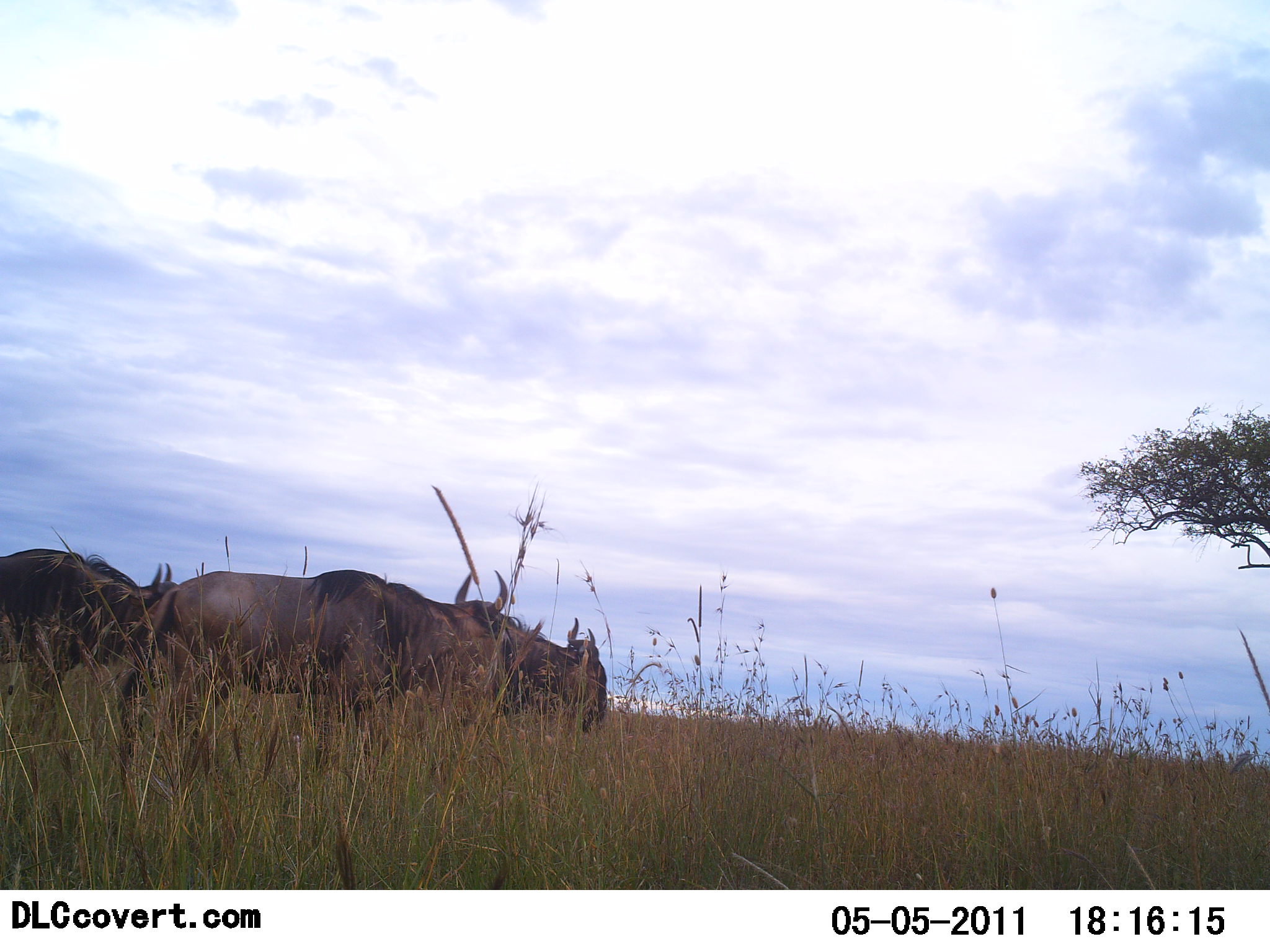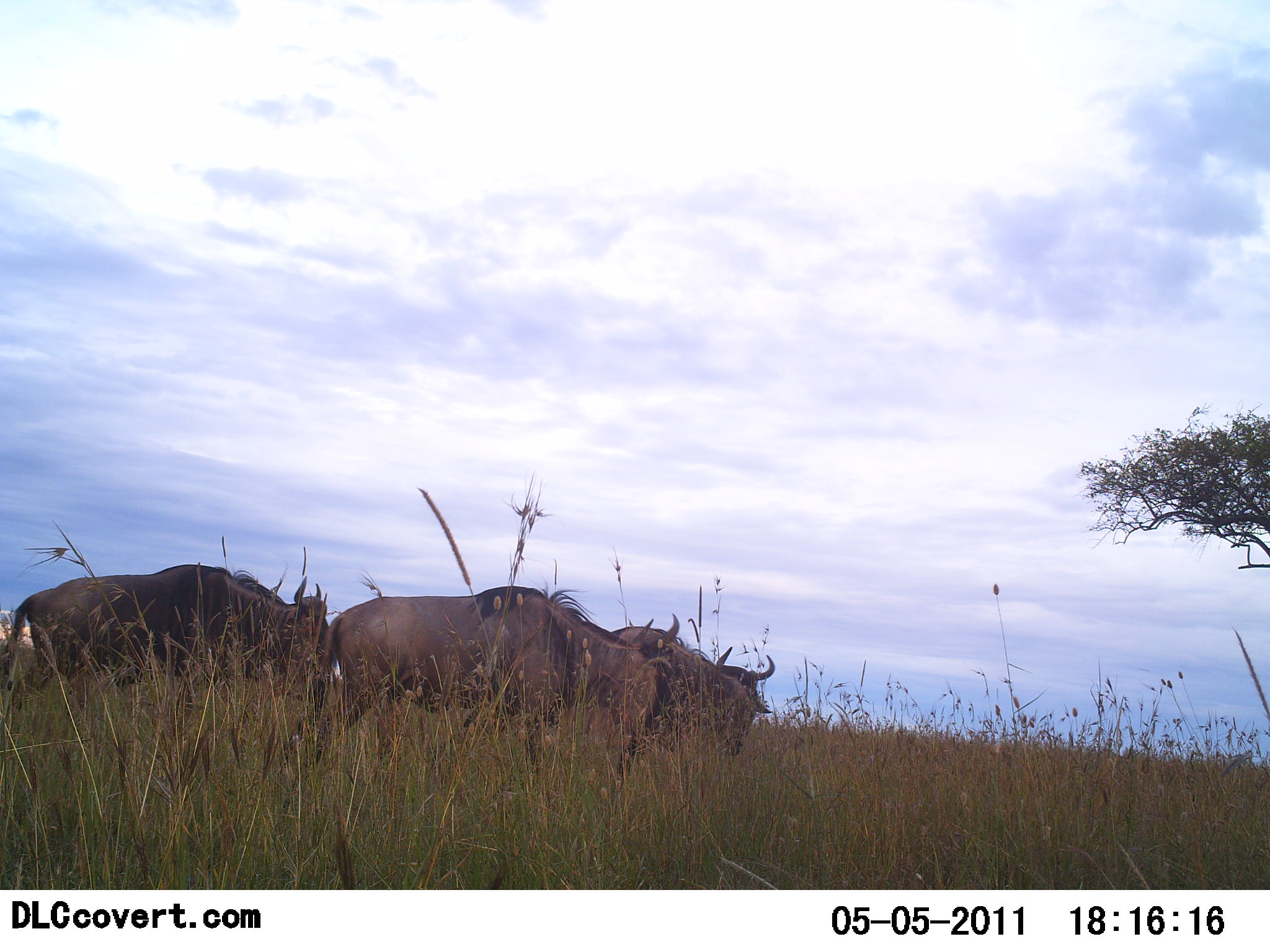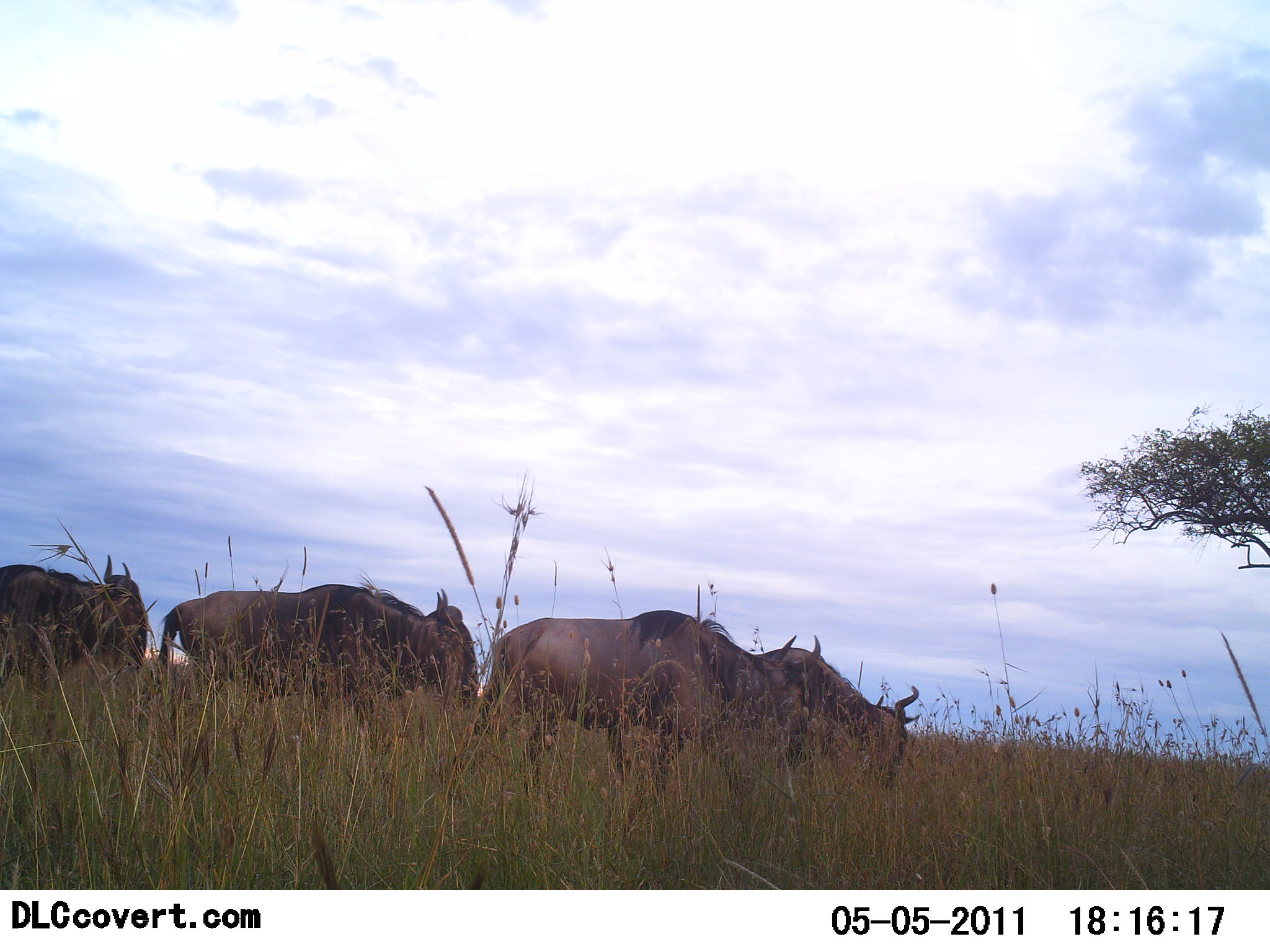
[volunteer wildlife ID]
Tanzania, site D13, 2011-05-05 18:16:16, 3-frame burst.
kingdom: Animalia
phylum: Chordata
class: Mammalia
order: Artiodactyla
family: Bovidae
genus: Connochaetes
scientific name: Connochaetes taurinus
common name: blue wildebeest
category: wildebeest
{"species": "wildebeest (blue wildebeest) (Connochaetes taurinus)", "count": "4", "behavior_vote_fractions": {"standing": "8%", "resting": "0%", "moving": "100%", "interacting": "0%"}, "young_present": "0%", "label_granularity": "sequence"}